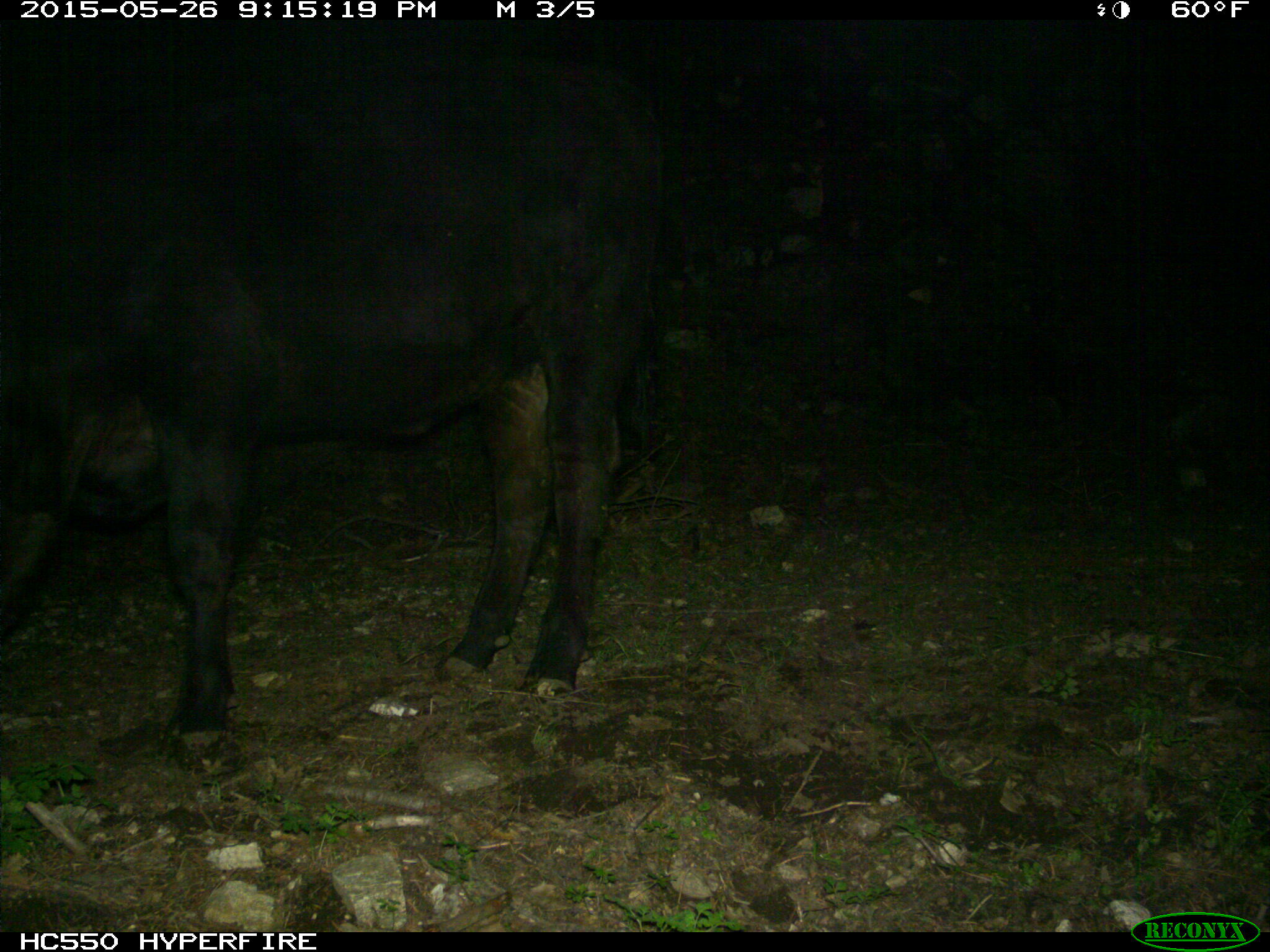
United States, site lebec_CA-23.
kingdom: Animalia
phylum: Chordata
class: Mammalia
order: Artiodactyla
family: Bovidae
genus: Bos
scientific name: Bos taurus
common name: domestic cow